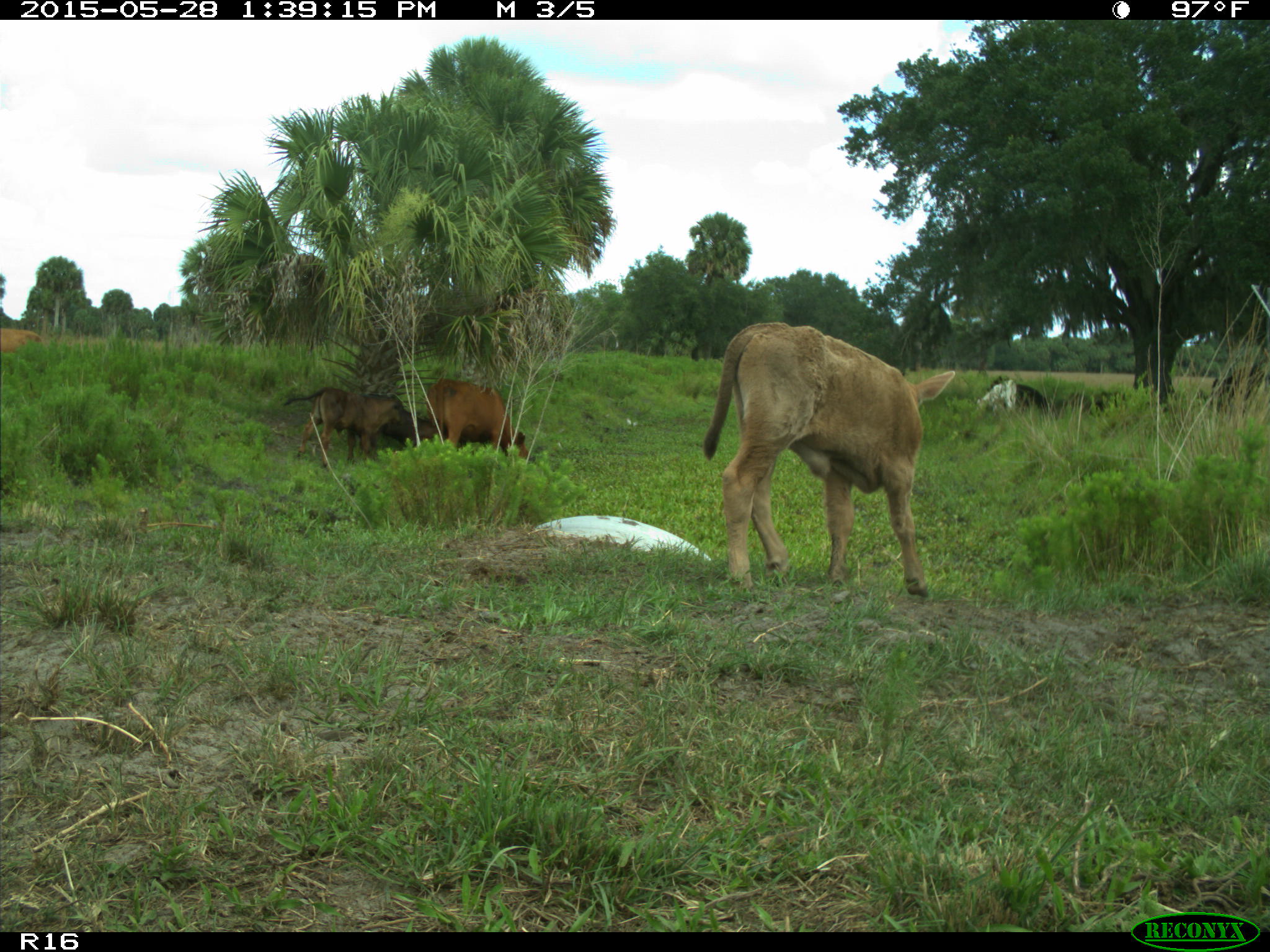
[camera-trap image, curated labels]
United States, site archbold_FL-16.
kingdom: Animalia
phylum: Chordata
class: Mammalia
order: Artiodactyla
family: Bovidae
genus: Bos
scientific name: Bos taurus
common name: domestic cow